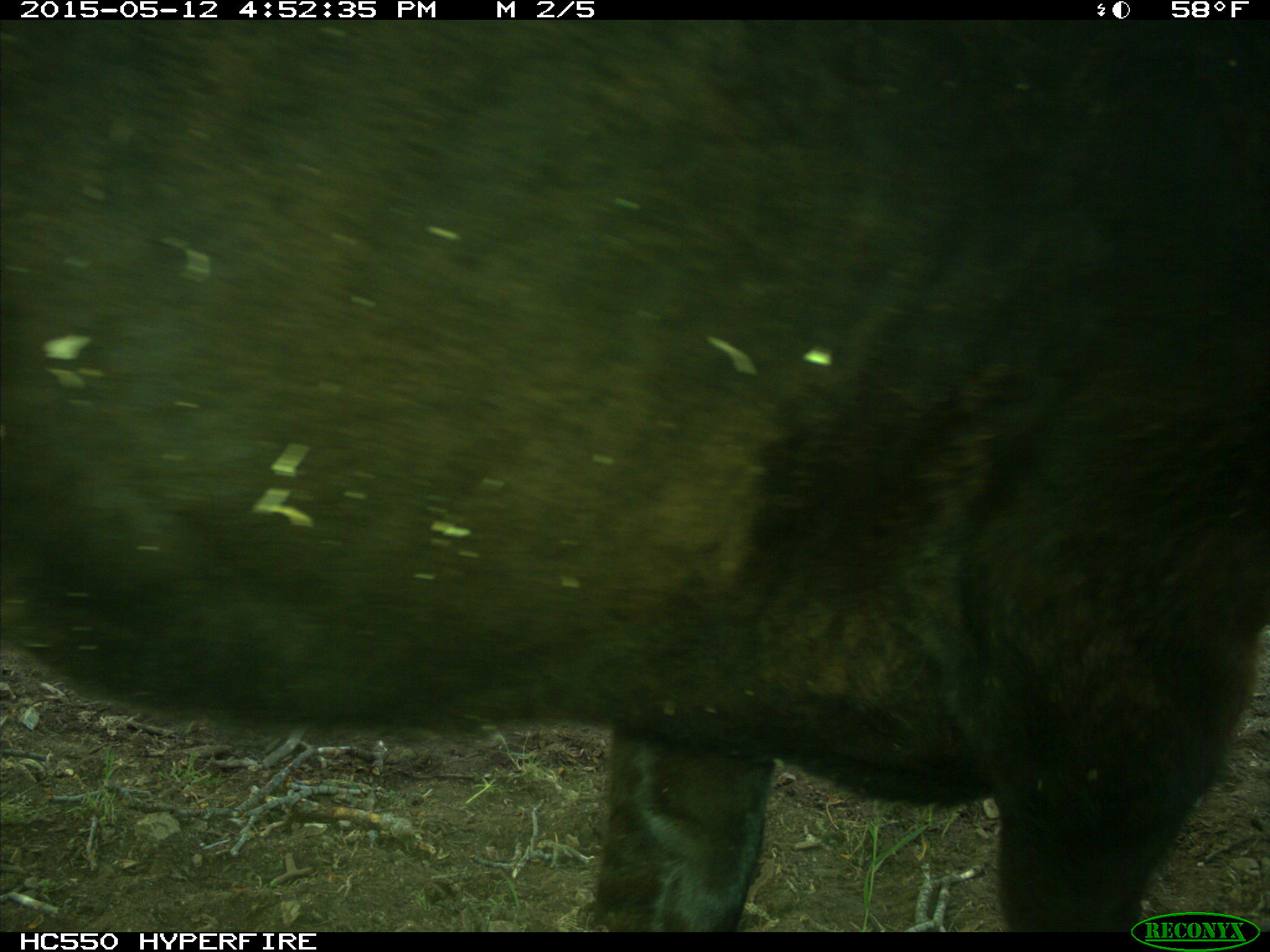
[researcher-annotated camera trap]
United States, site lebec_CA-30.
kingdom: Animalia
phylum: Chordata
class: Mammalia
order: Artiodactyla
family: Bovidae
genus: Bos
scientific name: Bos taurus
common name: domestic cow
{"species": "Bos taurus (domestic cow)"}